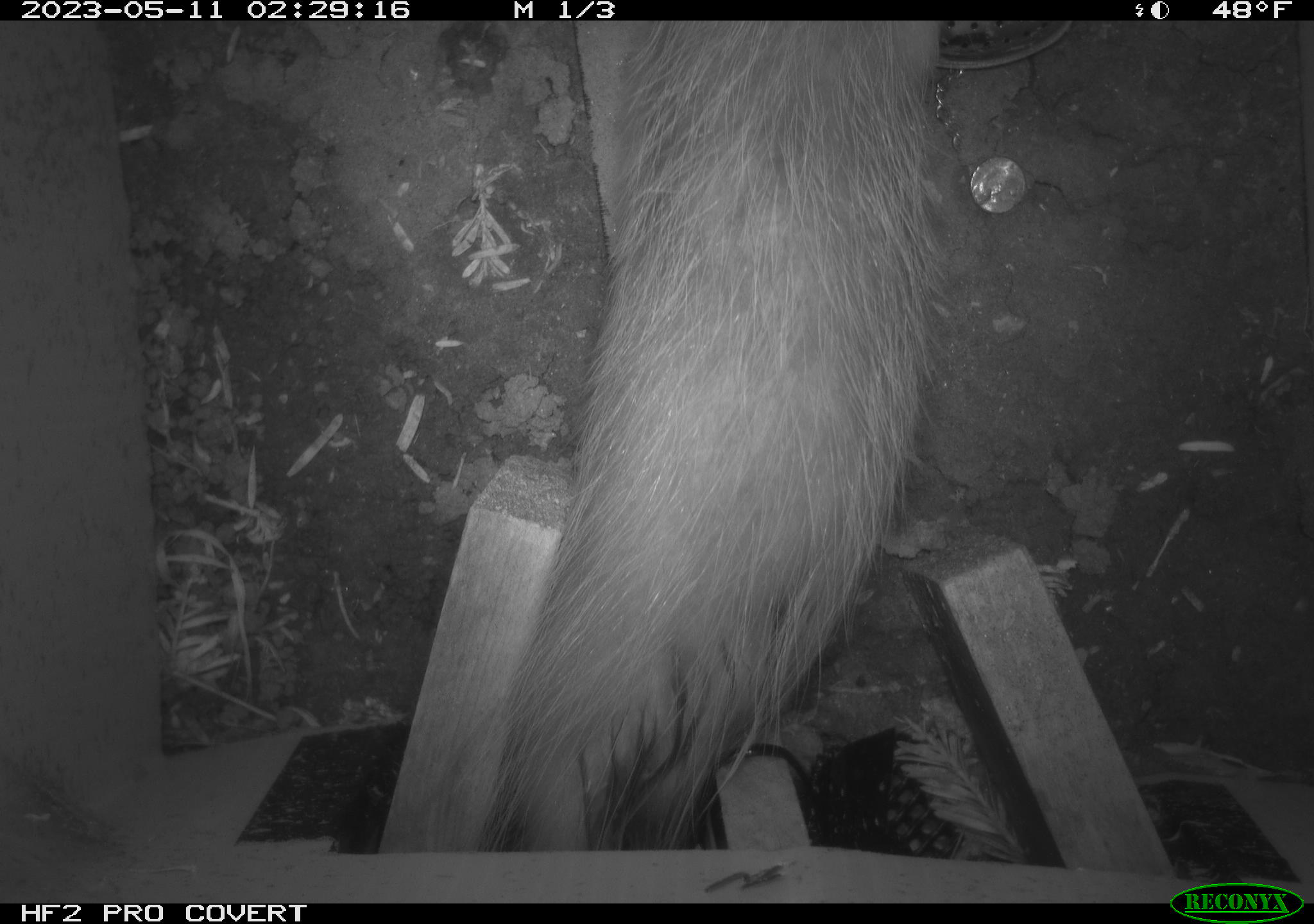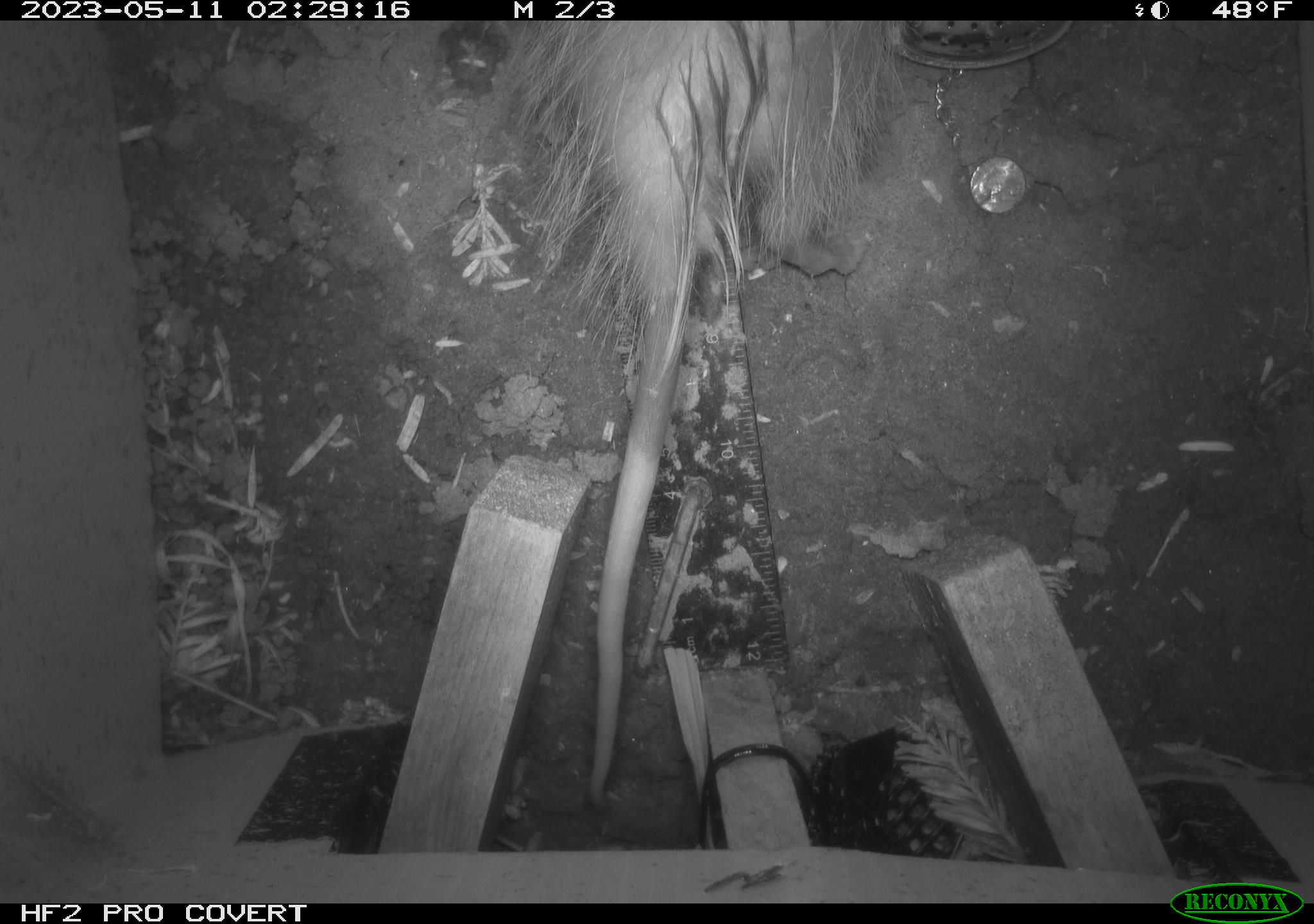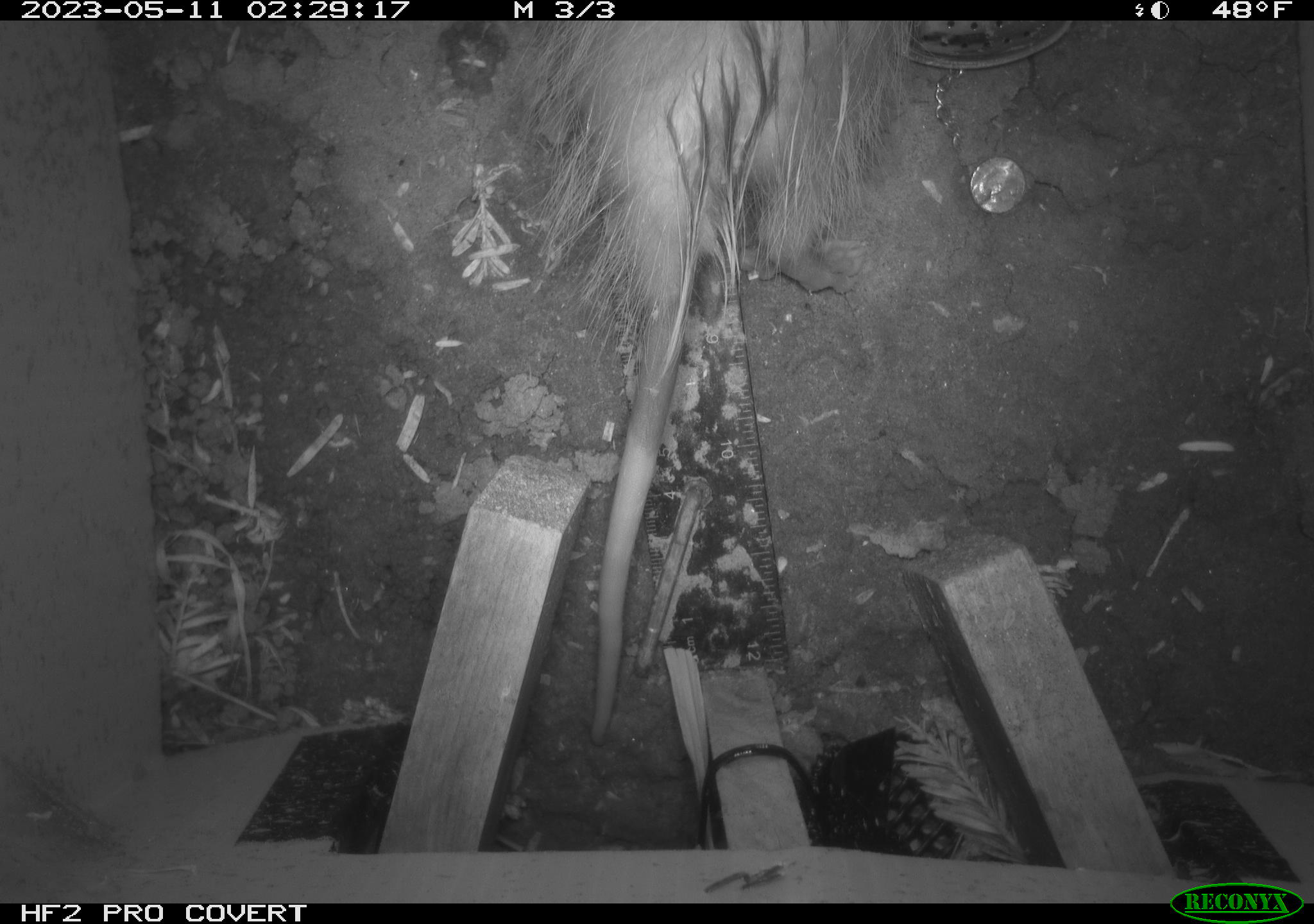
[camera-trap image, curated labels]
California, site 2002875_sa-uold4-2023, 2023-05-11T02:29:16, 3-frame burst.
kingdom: Animalia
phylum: Chordata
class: Mammalia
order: Didelphimorphia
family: Didelphidae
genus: Didelphis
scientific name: Didelphis virginiana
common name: virginia opossum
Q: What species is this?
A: Virginia opossum (Didelphis virginiana).